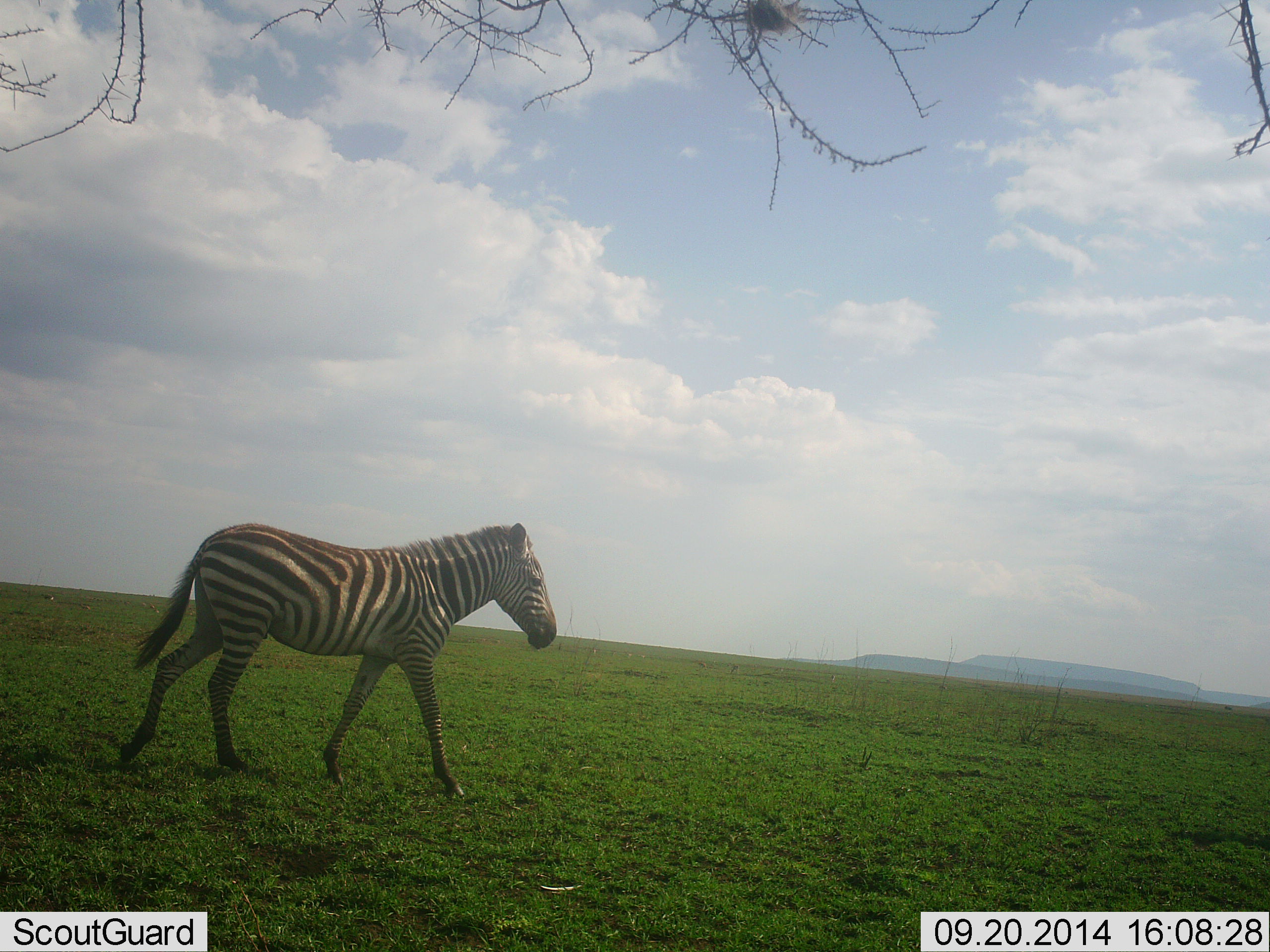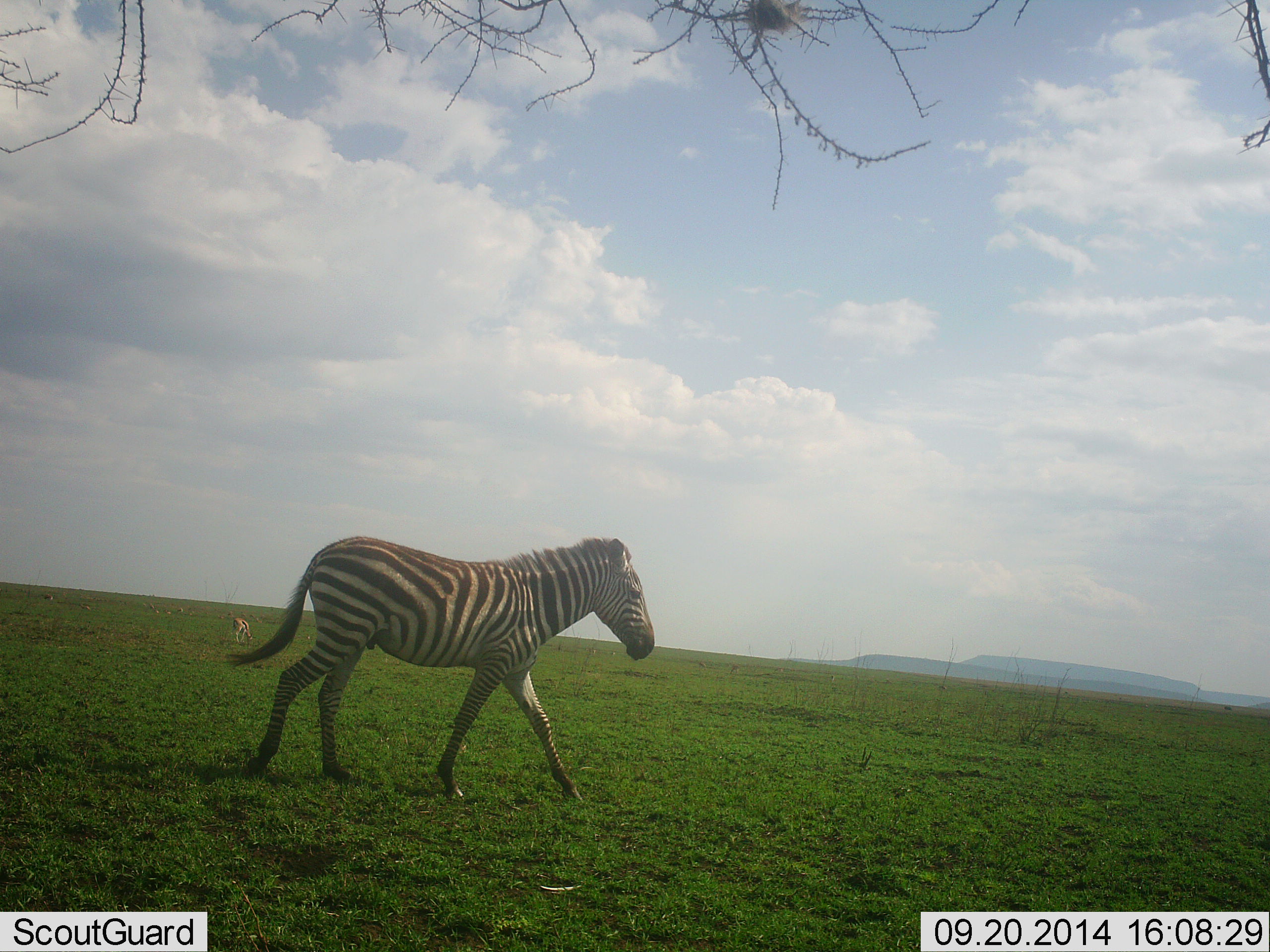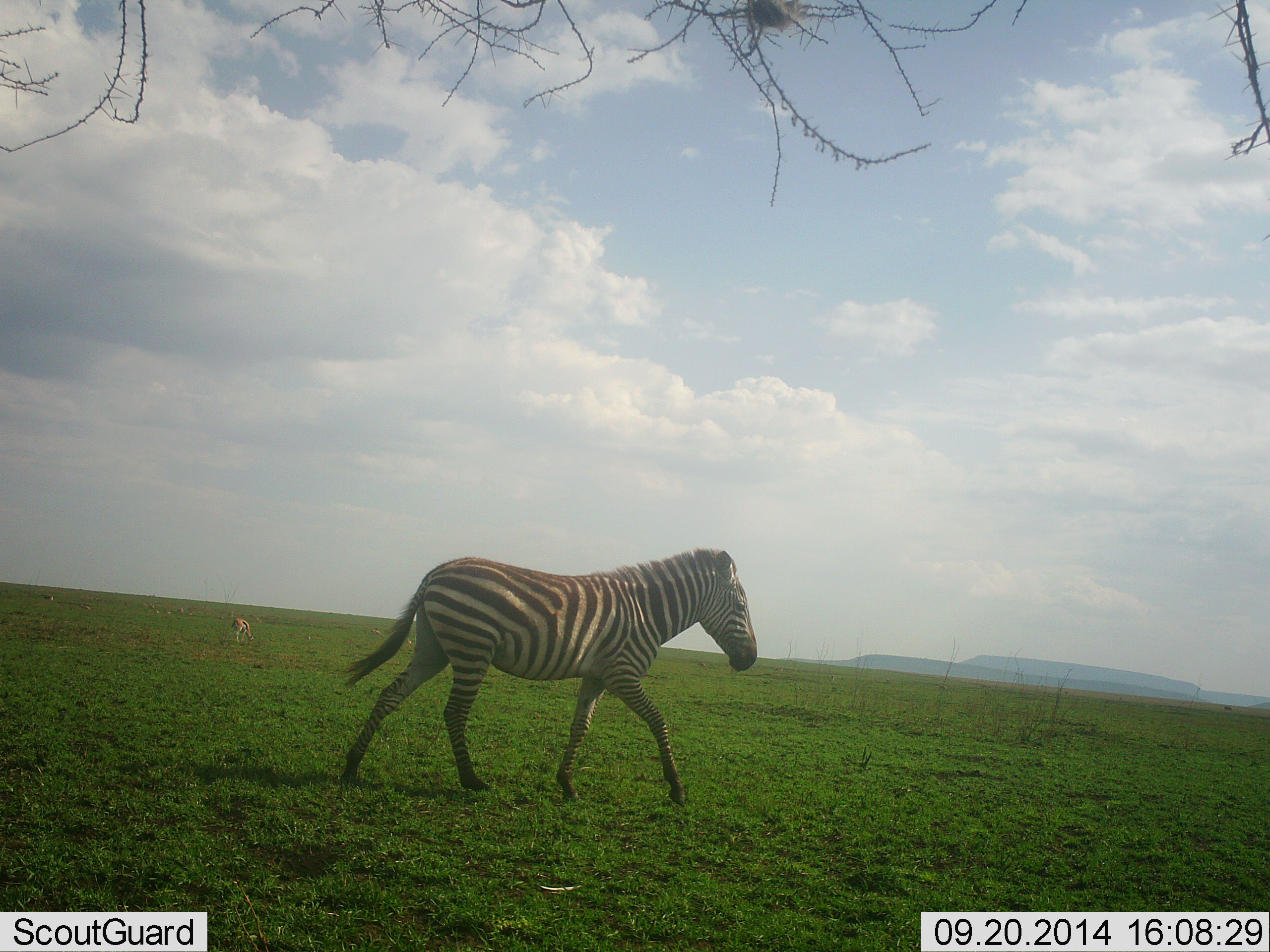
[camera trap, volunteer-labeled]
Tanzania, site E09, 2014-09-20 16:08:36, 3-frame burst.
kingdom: Animalia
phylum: Chordata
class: Mammalia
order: Perissodactyla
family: Equidae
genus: Equus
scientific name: Equus quagga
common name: plains zebra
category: zebra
Zebra (plains zebra) (Equus quagga), count 1. Behavior (volunteer vote fractions): standing 0%, resting 0%, moving 100%, interacting 0%. Young present (vote fraction): 0%. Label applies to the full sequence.